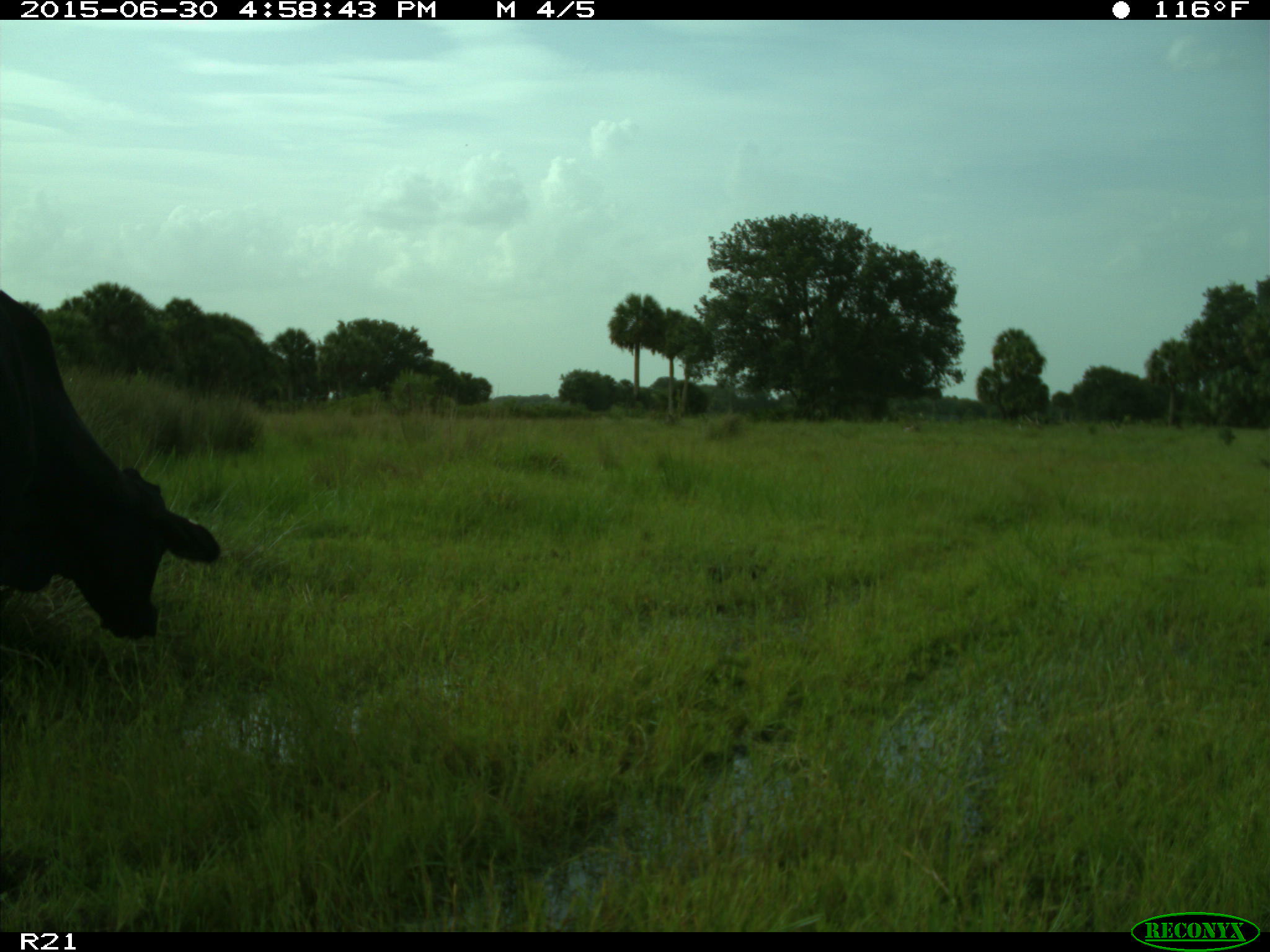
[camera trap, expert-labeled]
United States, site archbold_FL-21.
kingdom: Animalia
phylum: Chordata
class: Mammalia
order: Artiodactyla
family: Bovidae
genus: Bos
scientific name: Bos taurus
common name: domestic cow